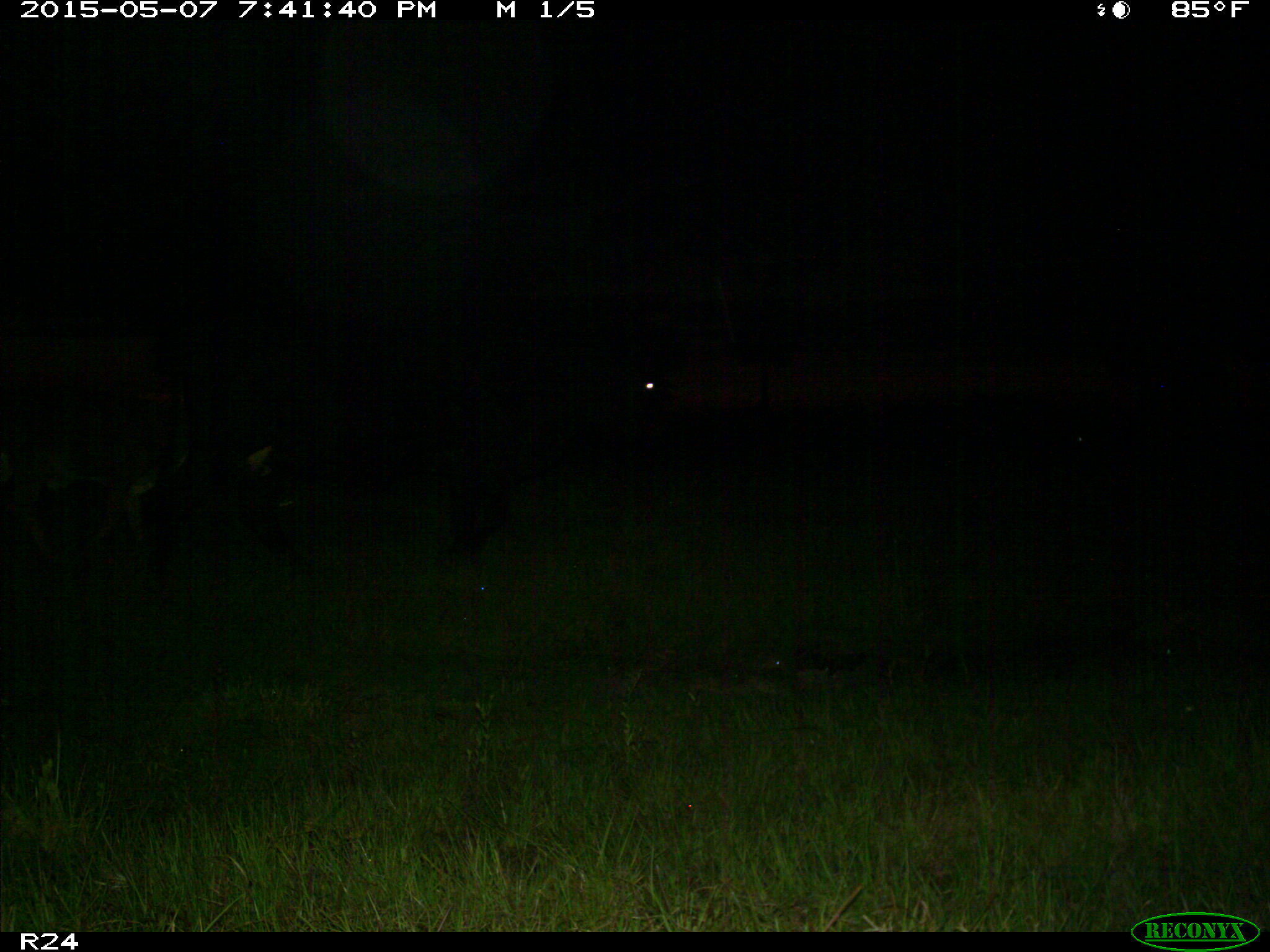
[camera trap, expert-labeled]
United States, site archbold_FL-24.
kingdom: Animalia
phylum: Chordata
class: Mammalia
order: Artiodactyla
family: Bovidae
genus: Bos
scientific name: Bos taurus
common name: domestic cow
Bos taurus (domestic cow).